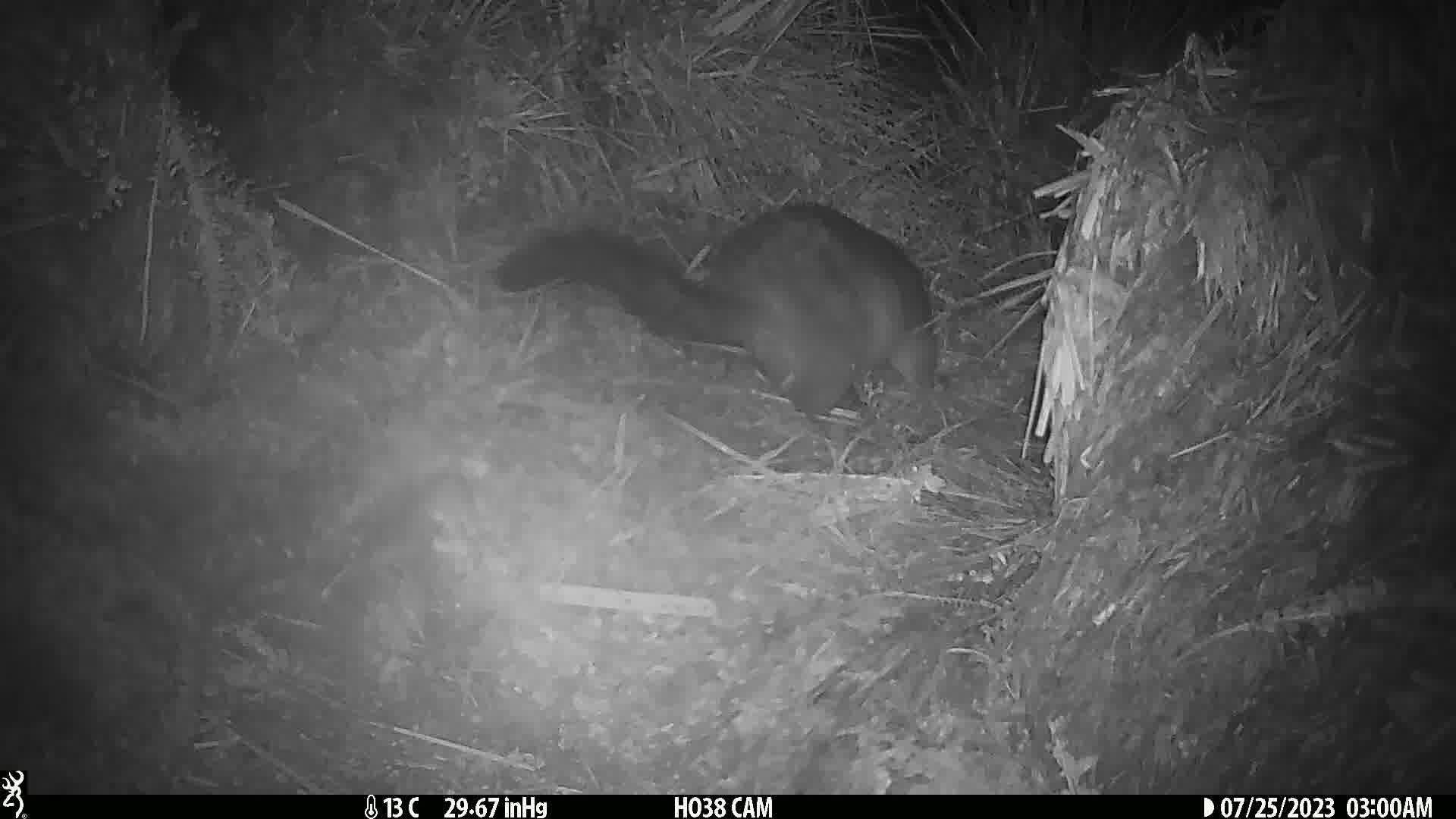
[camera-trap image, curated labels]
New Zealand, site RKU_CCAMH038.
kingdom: Animalia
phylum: Chordata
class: Mammalia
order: Diprotodontia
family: Phalangeridae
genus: Trichosurus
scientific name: Trichosurus vulpecula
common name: common brushtail possum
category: possum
Possum (common brushtail possum) (Trichosurus vulpecula).